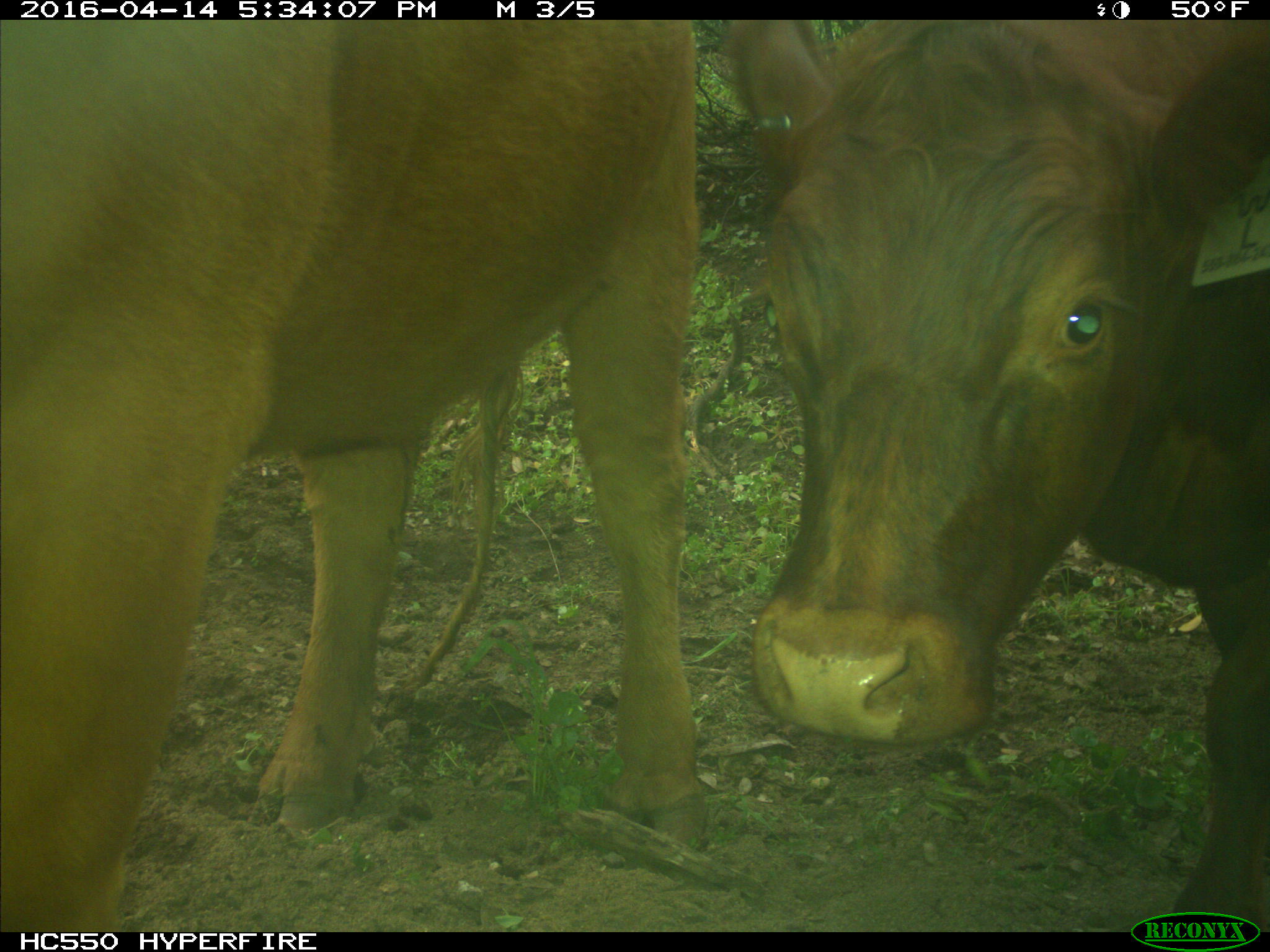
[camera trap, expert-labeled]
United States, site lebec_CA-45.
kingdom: Animalia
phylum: Chordata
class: Mammalia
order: Artiodactyla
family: Bovidae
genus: Bos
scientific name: Bos taurus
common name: domestic cow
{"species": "Bos taurus (domestic cow)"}